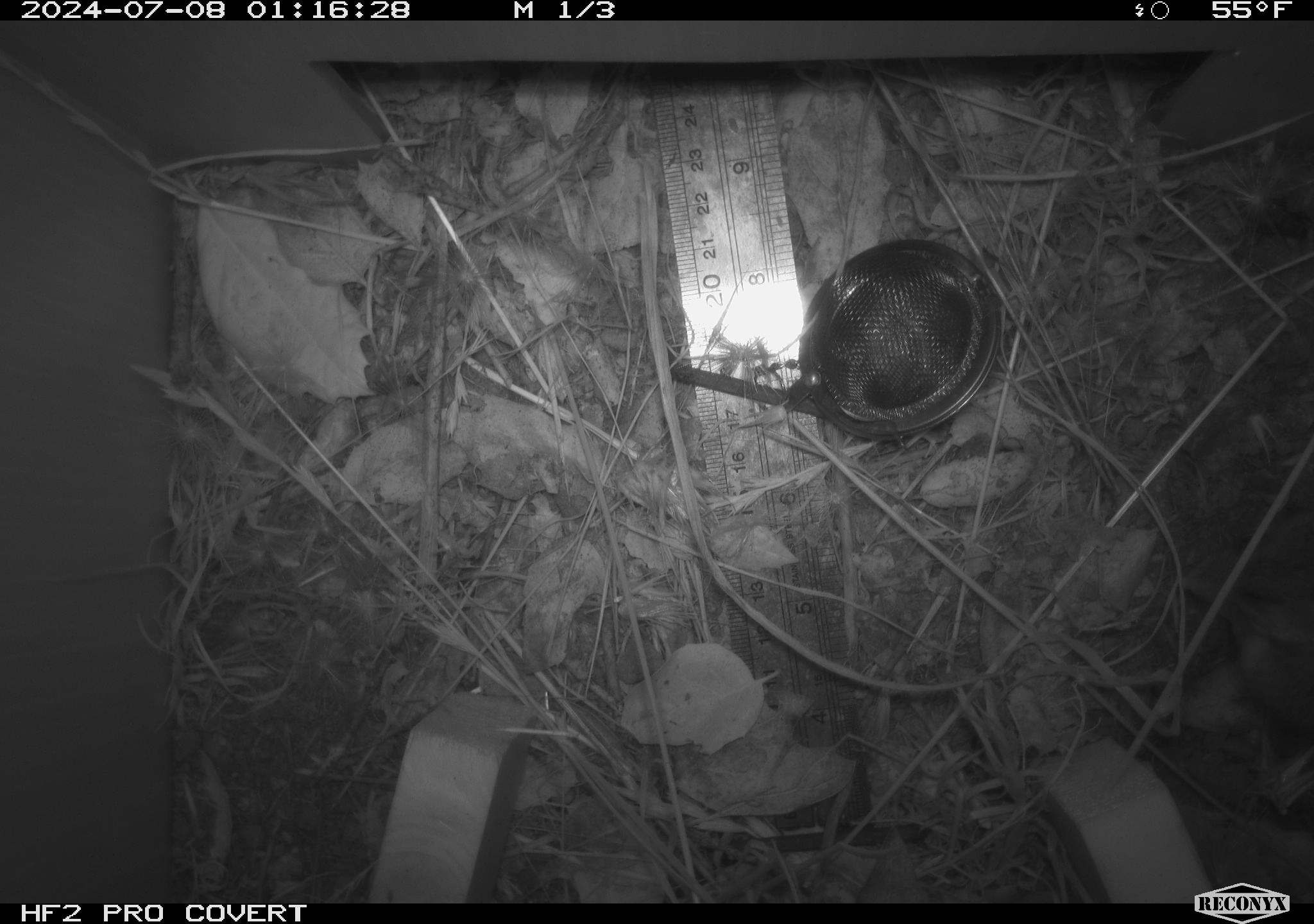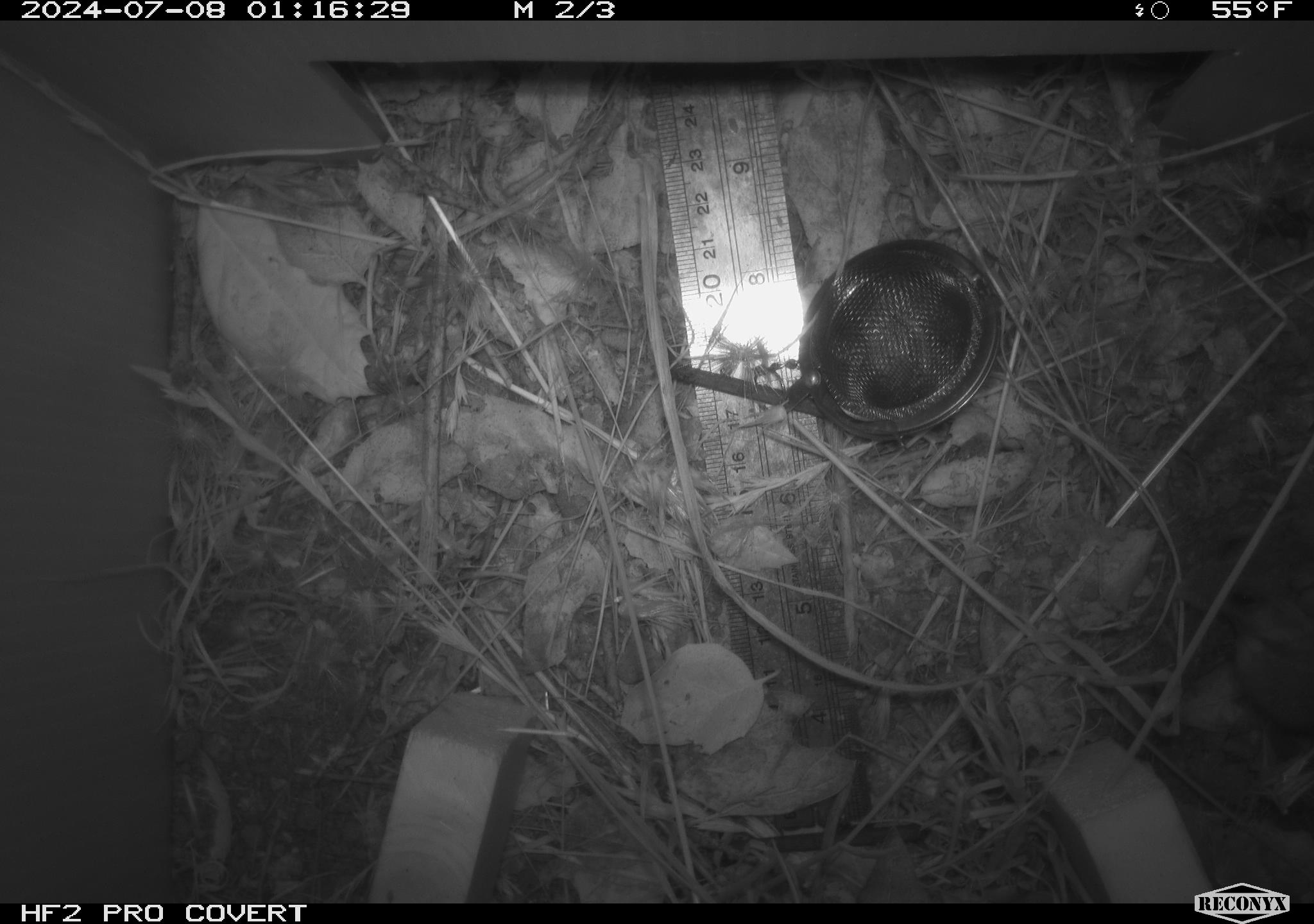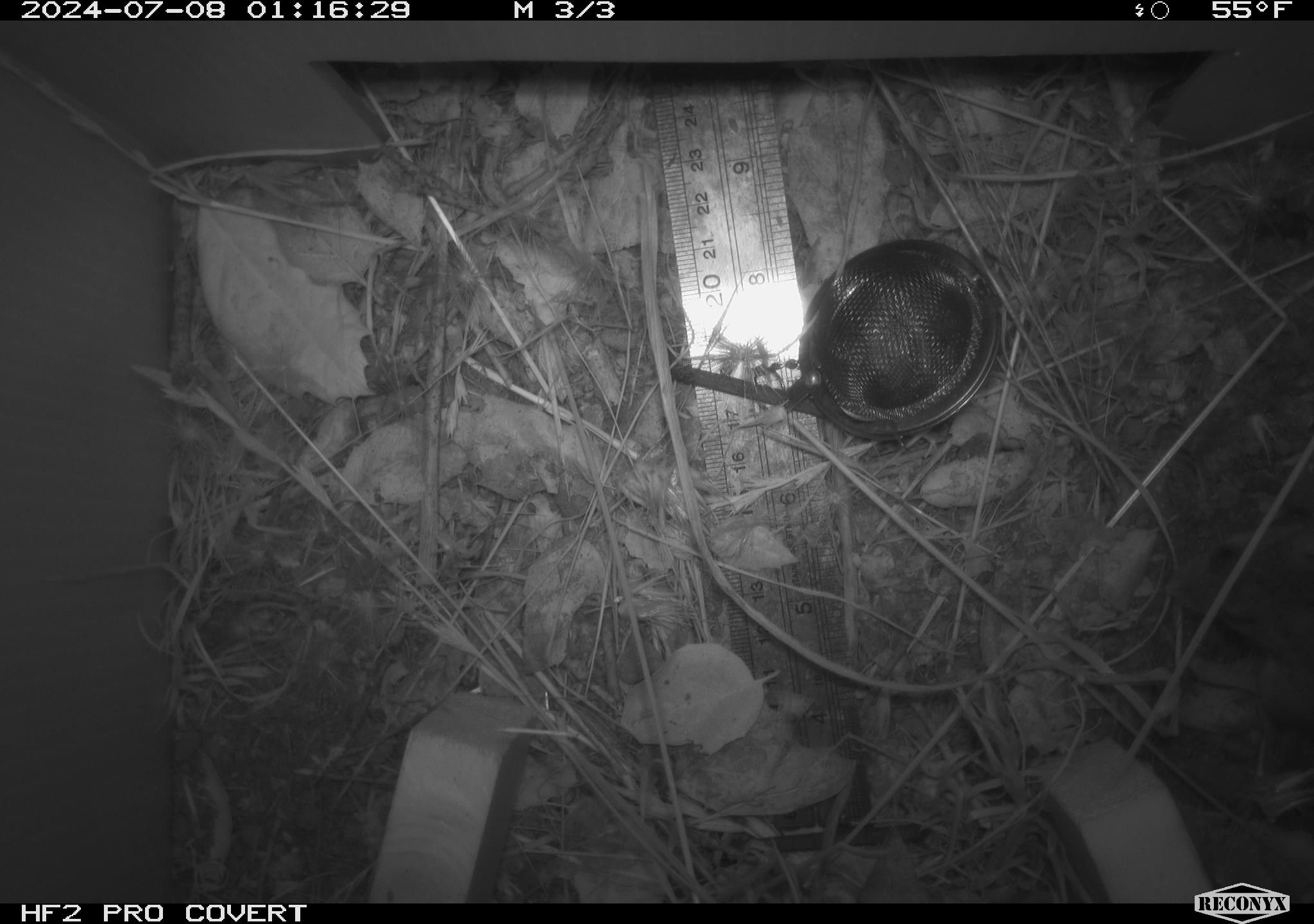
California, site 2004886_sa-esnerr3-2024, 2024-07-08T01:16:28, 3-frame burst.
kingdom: Animalia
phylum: Chordata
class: Mammalia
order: Rodentia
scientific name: Rodentia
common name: rodent